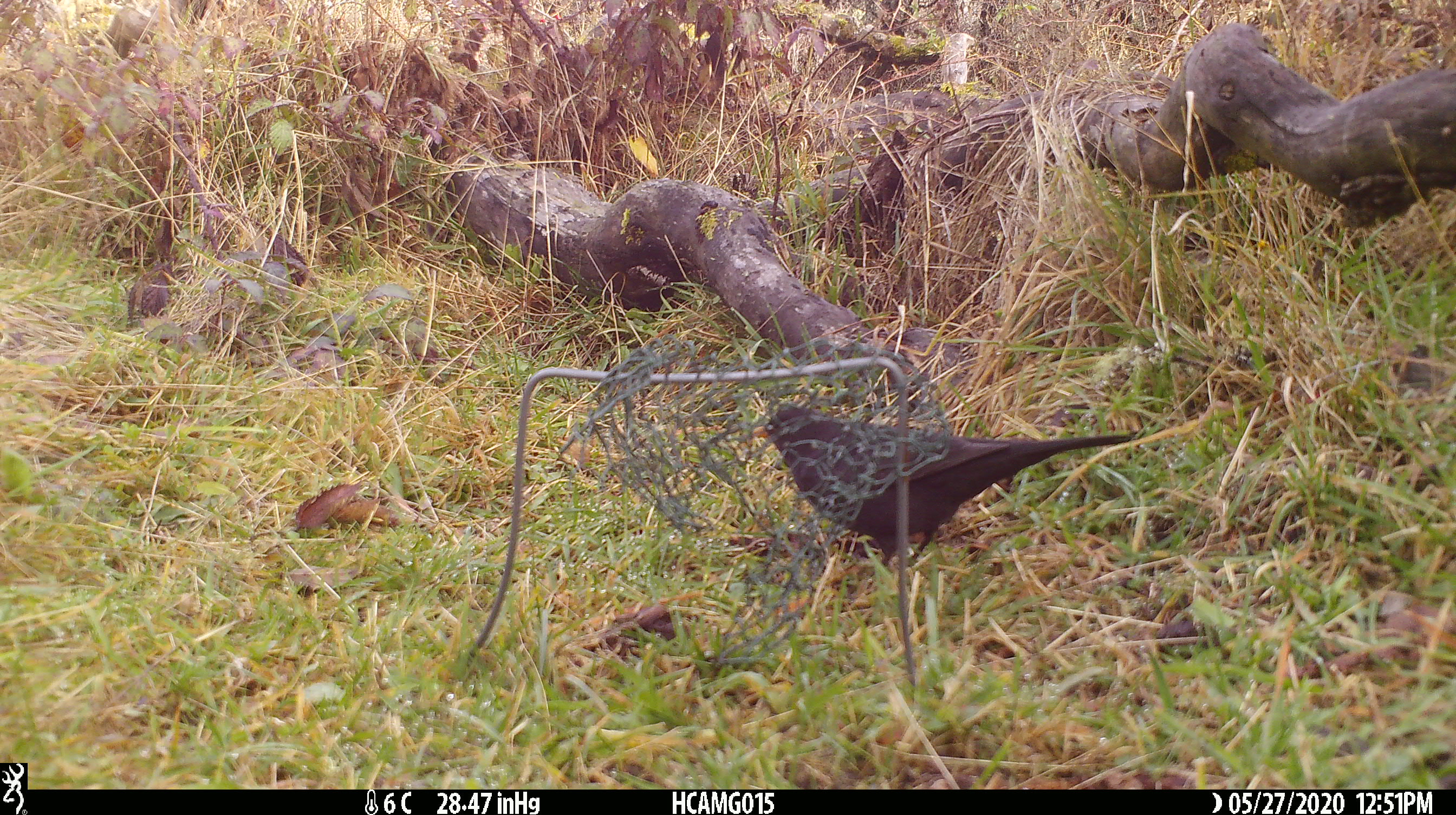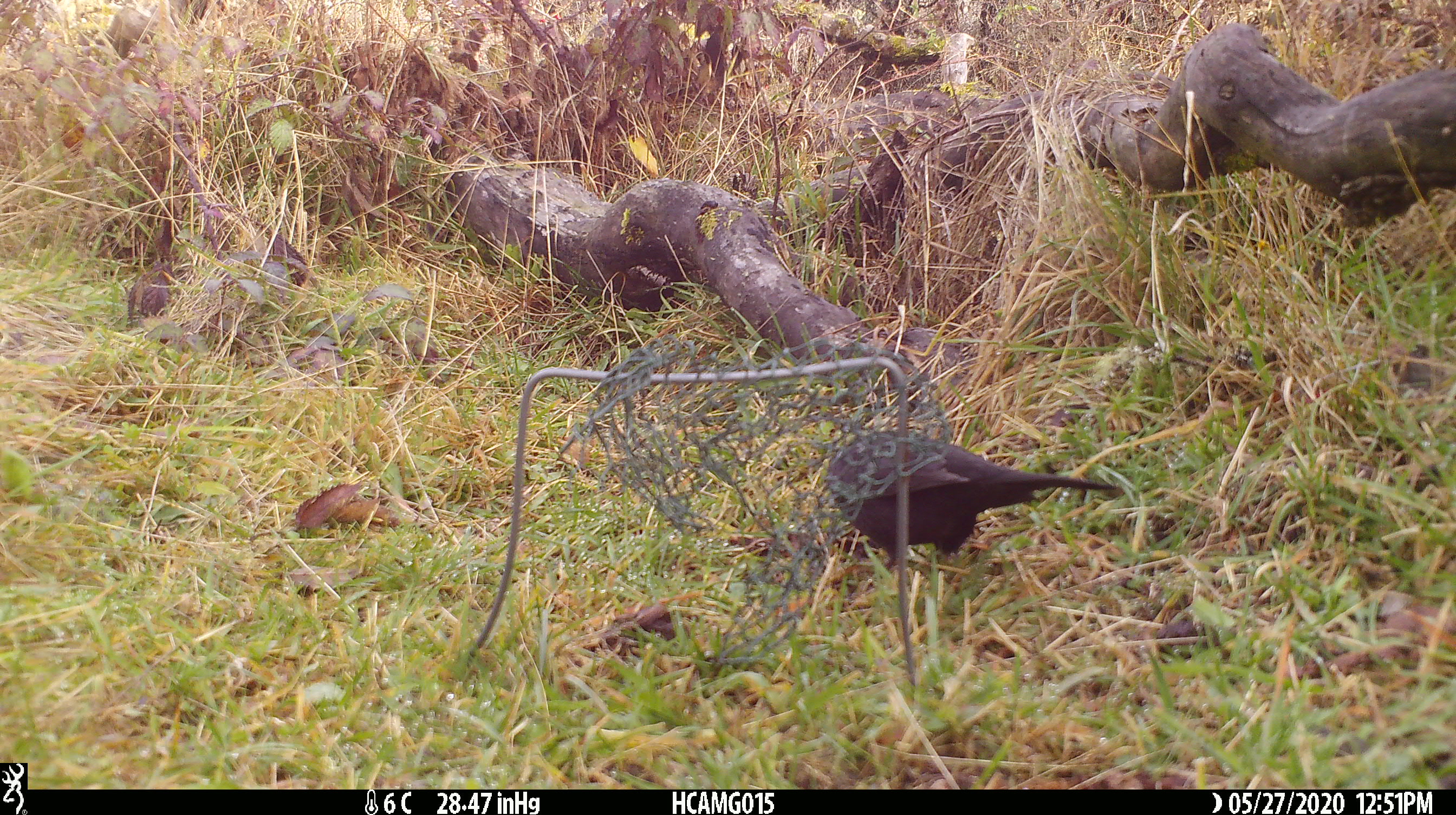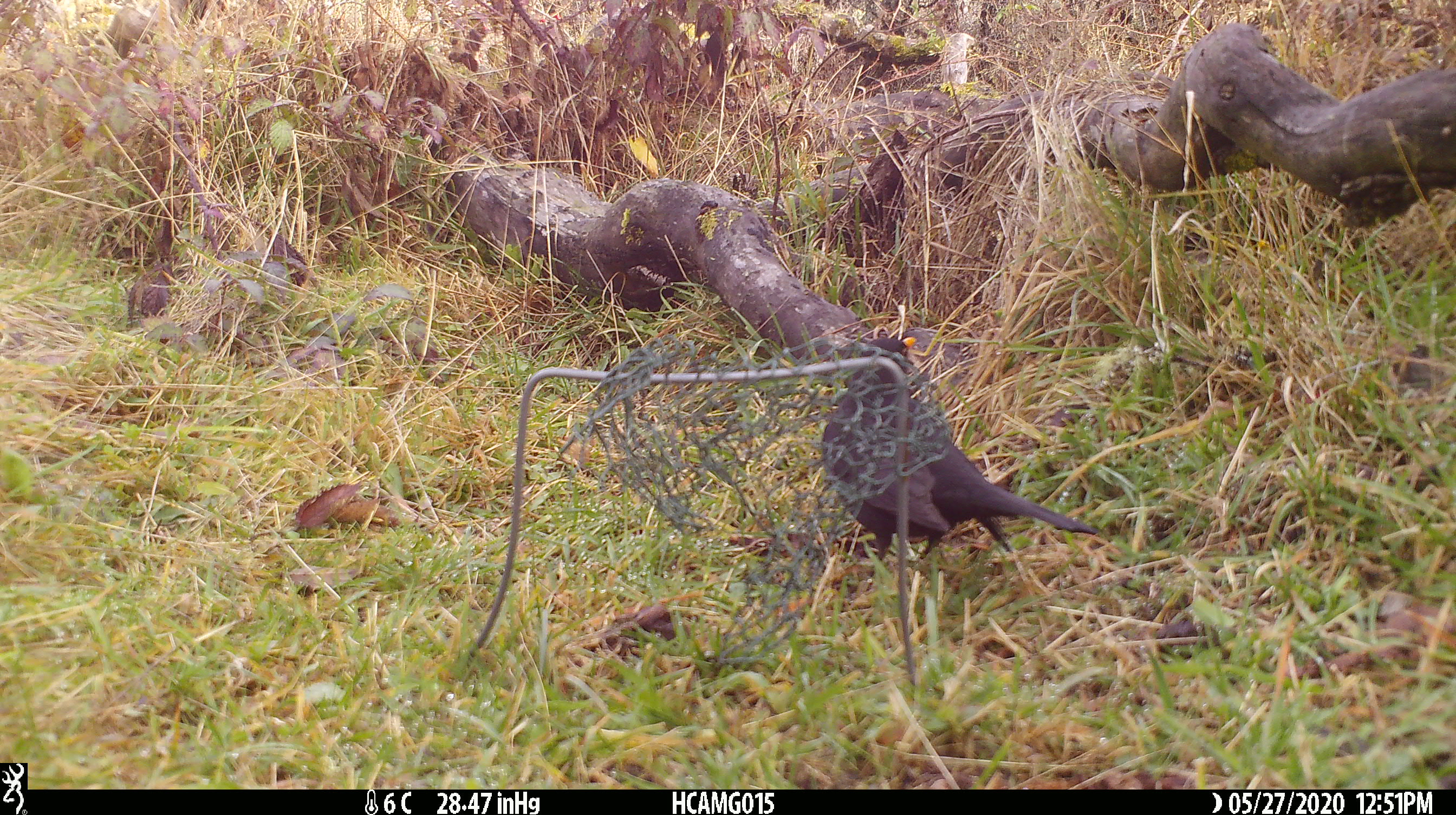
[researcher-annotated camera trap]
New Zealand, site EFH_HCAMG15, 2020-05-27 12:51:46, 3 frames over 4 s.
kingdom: Animalia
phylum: Chordata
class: Aves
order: Passeriformes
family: Turdidae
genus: Turdus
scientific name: Turdus merula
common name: eurasian blackbird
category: blackbird